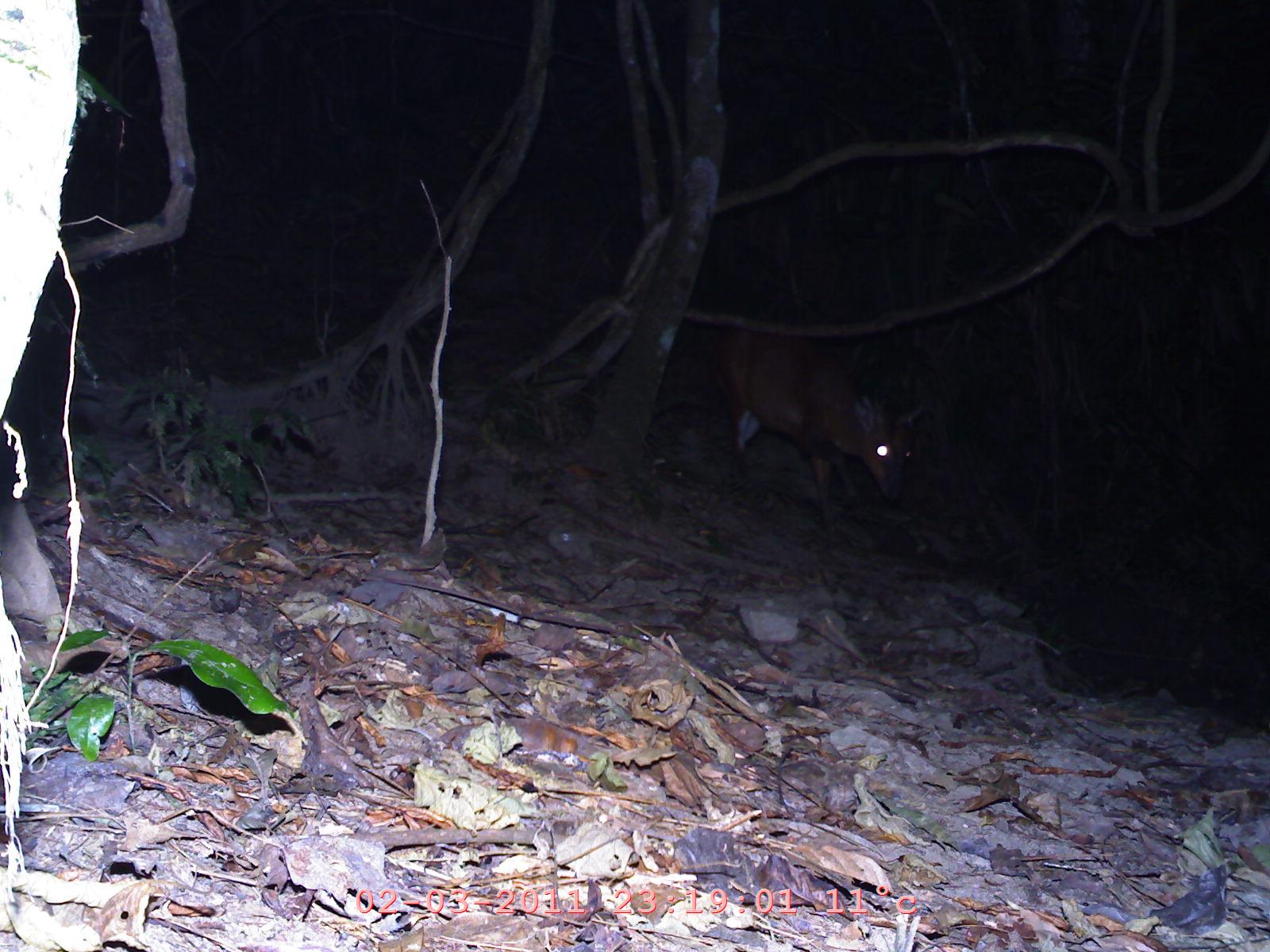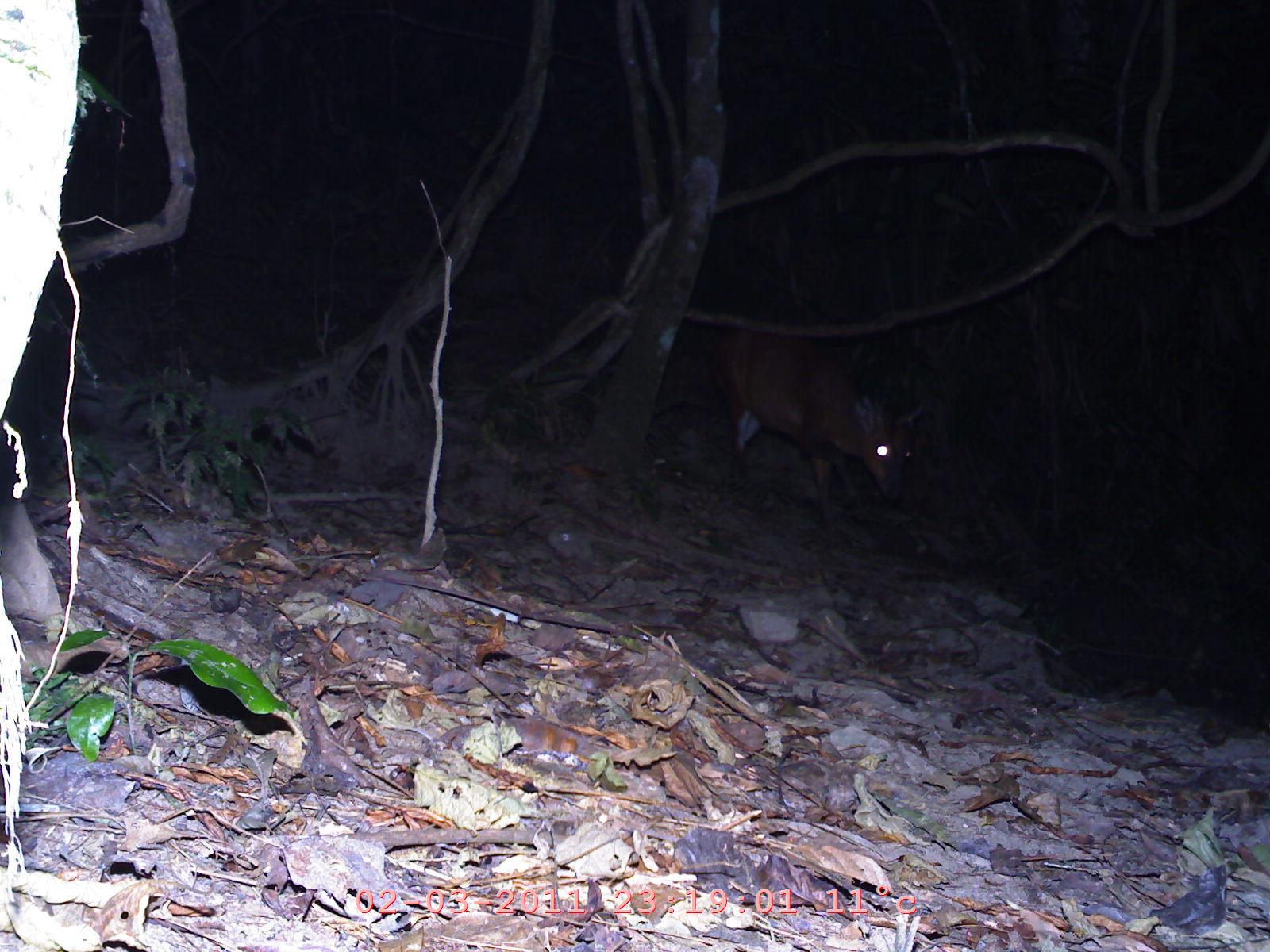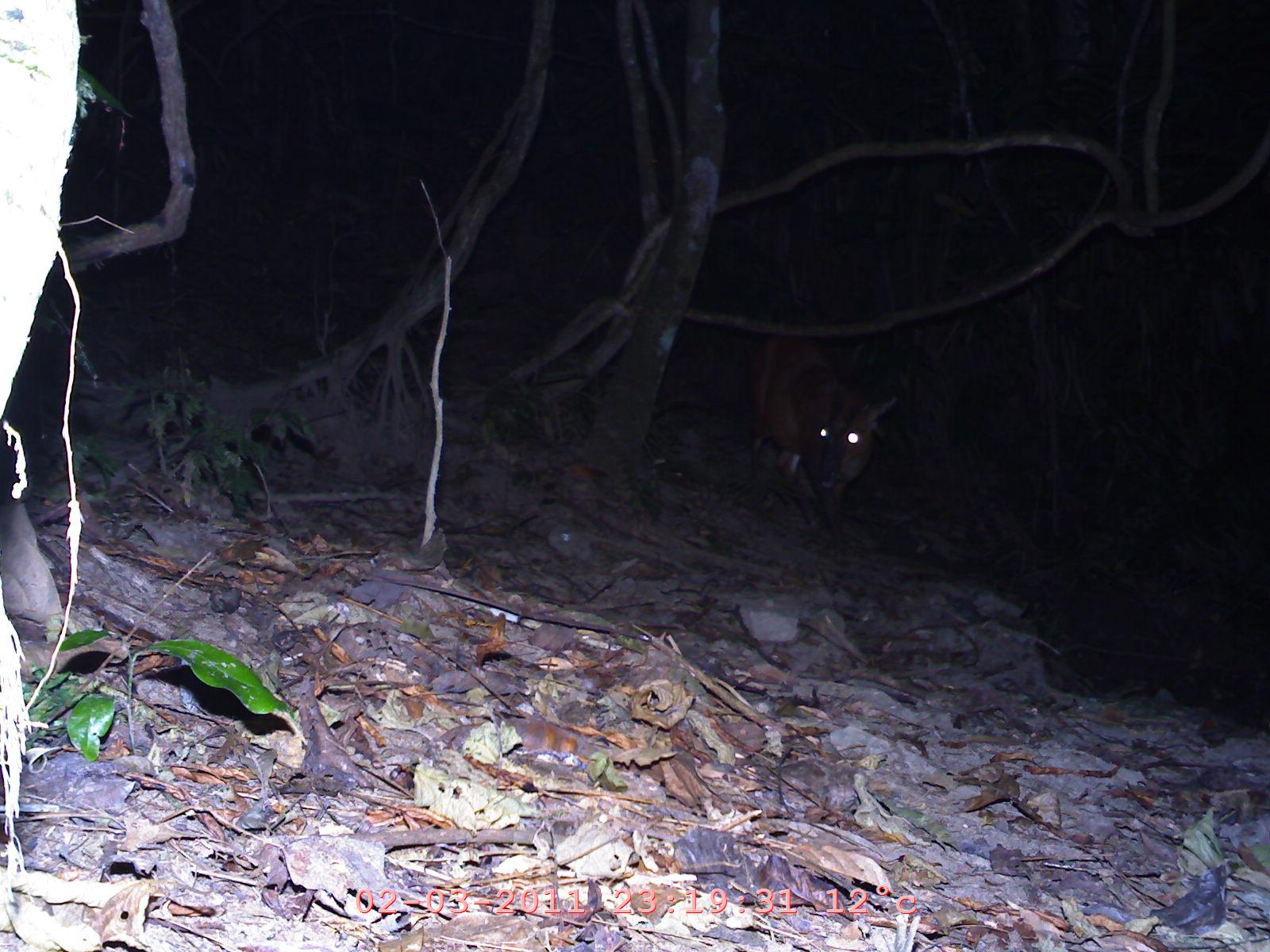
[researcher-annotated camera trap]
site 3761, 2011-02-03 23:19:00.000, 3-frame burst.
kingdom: Animalia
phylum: Chordata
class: Mammalia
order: Artiodactyla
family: Cervidae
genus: Muntiacus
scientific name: Muntiacus muntjak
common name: southern red muntjac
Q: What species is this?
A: Muntiacus muntjak (southern red muntjac).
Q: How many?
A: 1.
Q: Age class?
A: Adult.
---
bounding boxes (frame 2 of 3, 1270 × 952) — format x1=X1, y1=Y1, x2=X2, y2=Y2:
muntiacus muntjak: x1=707, y1=327, x2=926, y2=536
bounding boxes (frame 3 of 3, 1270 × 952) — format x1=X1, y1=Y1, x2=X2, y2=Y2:
muntiacus muntjak: x1=743, y1=332, x2=896, y2=552